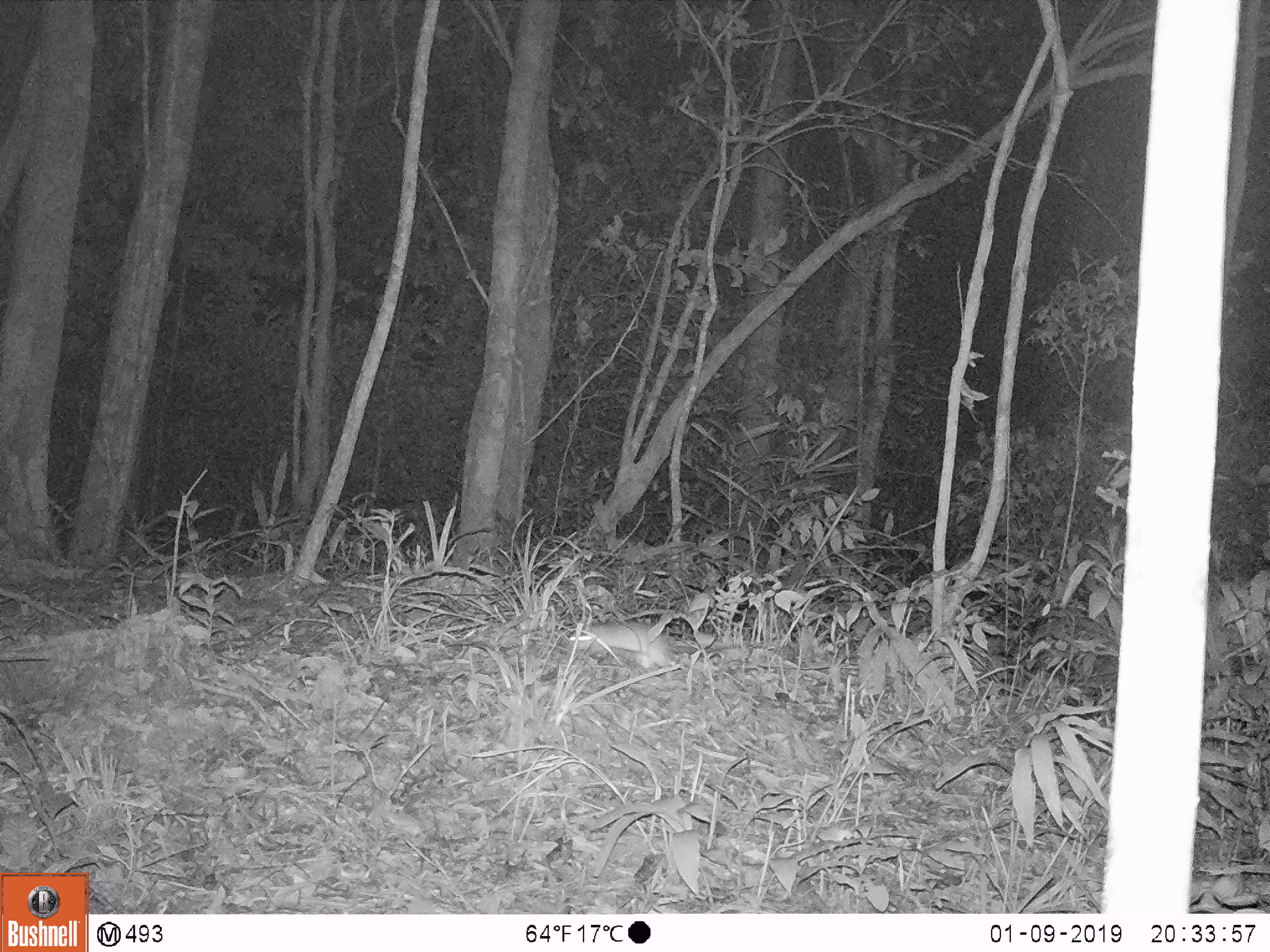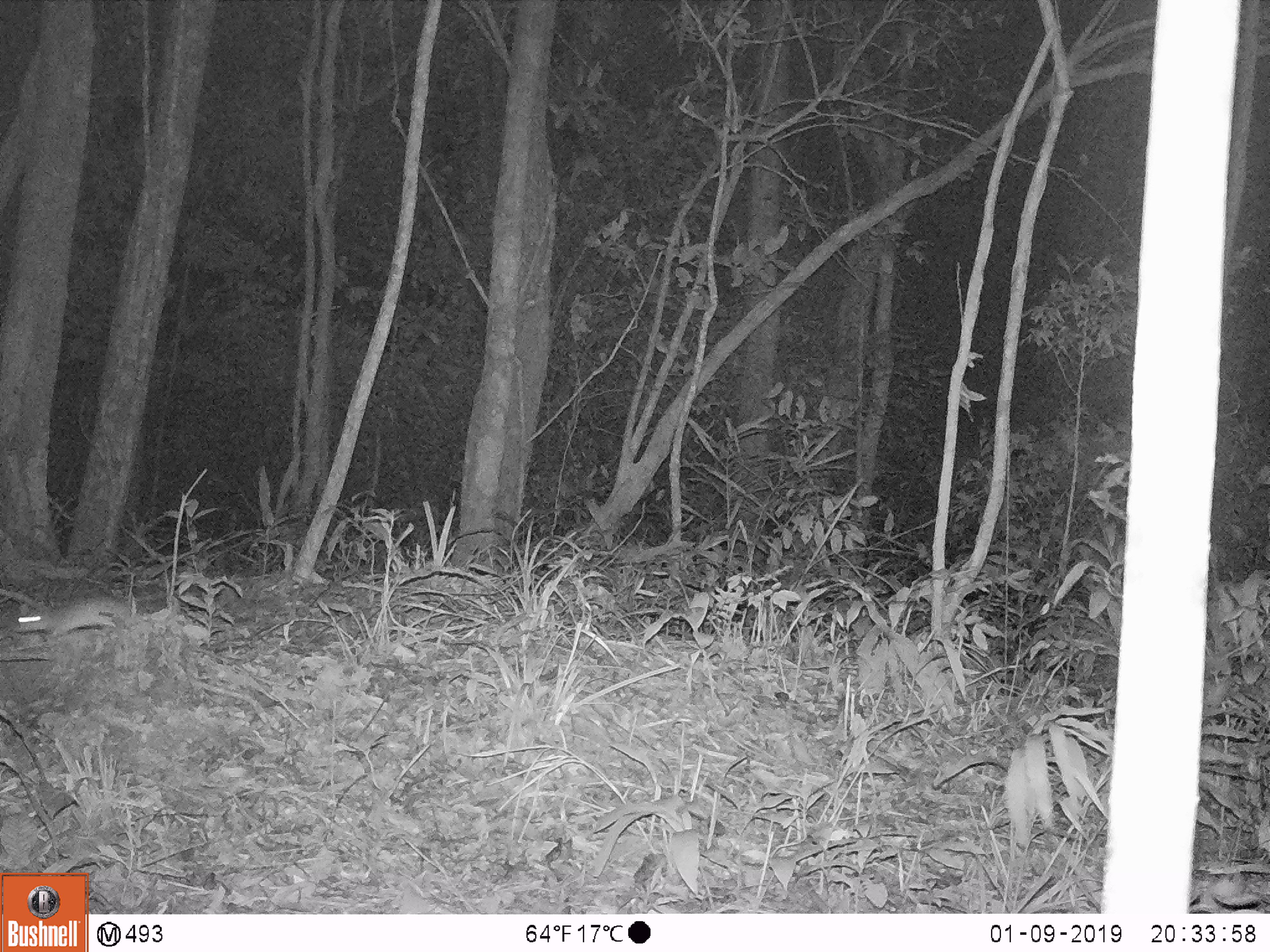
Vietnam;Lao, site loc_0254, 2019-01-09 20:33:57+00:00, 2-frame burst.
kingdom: Animalia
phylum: Chordata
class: Mammalia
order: Rodentia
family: Muridae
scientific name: Muridae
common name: old-world mice and rats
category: unidentified murid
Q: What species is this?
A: Unidentified murid (old-world mice and rats) (Muridae).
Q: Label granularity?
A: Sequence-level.